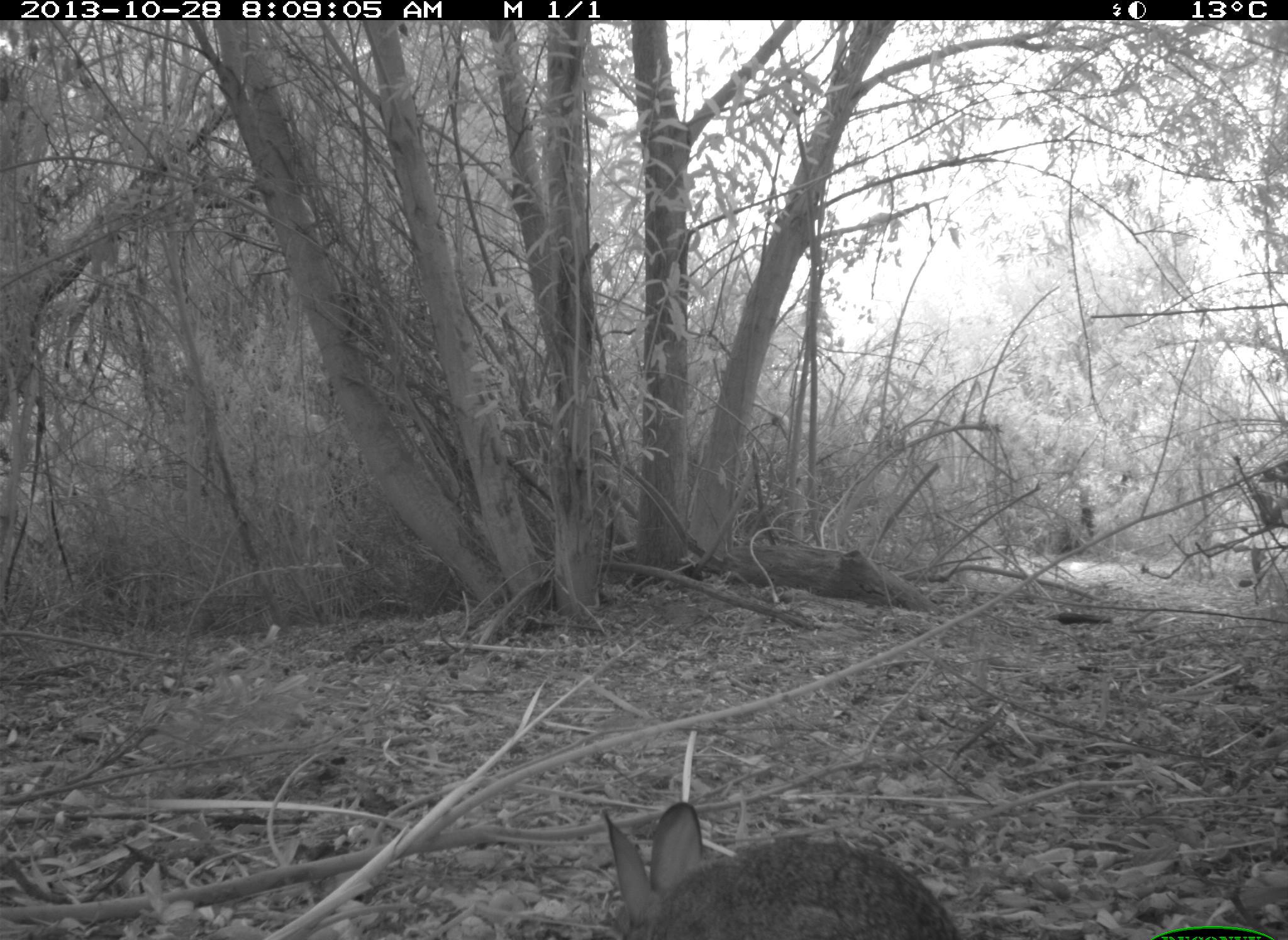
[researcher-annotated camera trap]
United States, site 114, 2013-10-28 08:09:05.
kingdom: Animalia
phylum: Chordata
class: Mammalia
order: Lagomorpha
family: Leporidae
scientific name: Leporidae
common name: rabbits and hares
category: rabbit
Rabbit (rabbits and hares) (Leporidae).